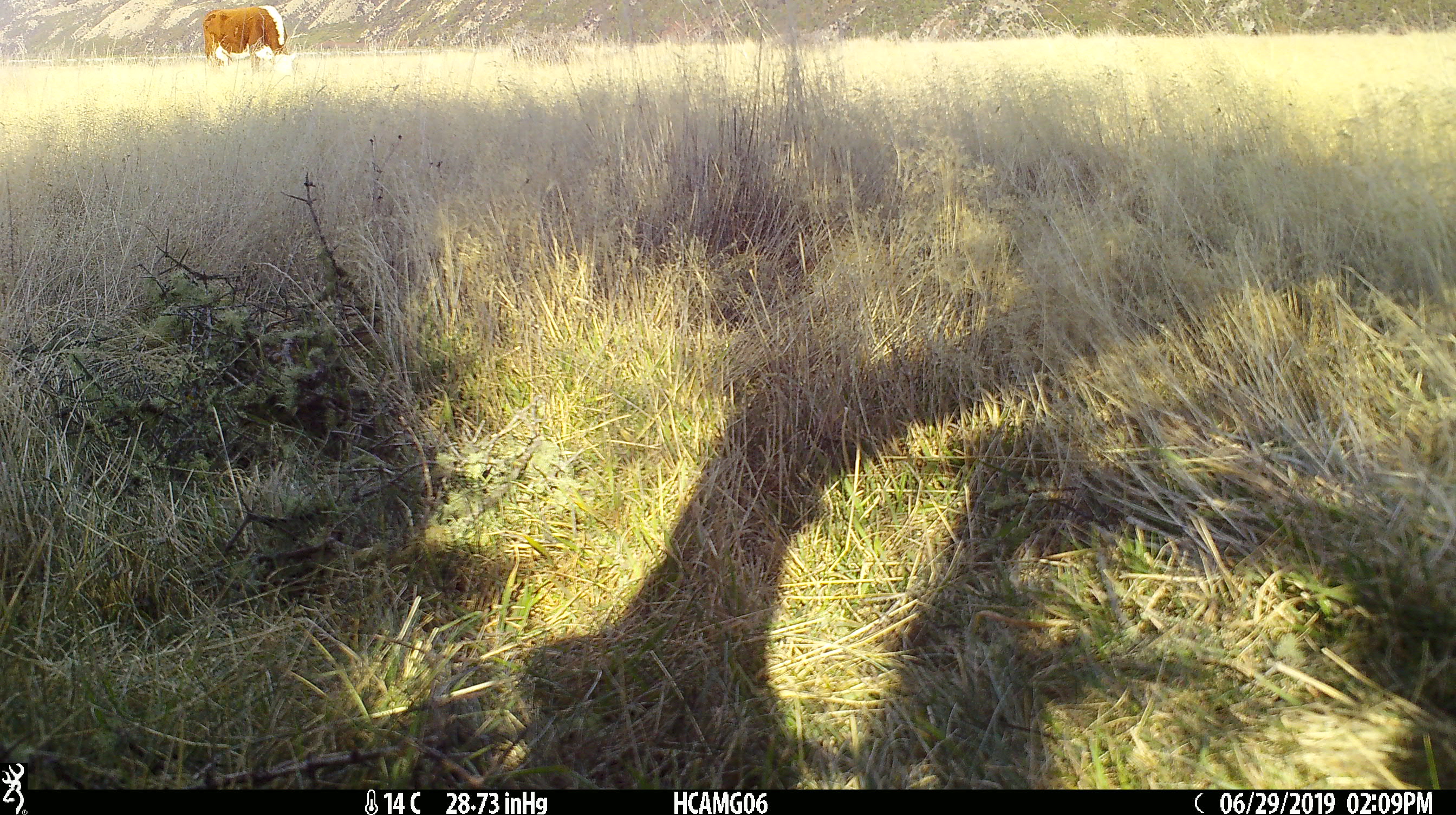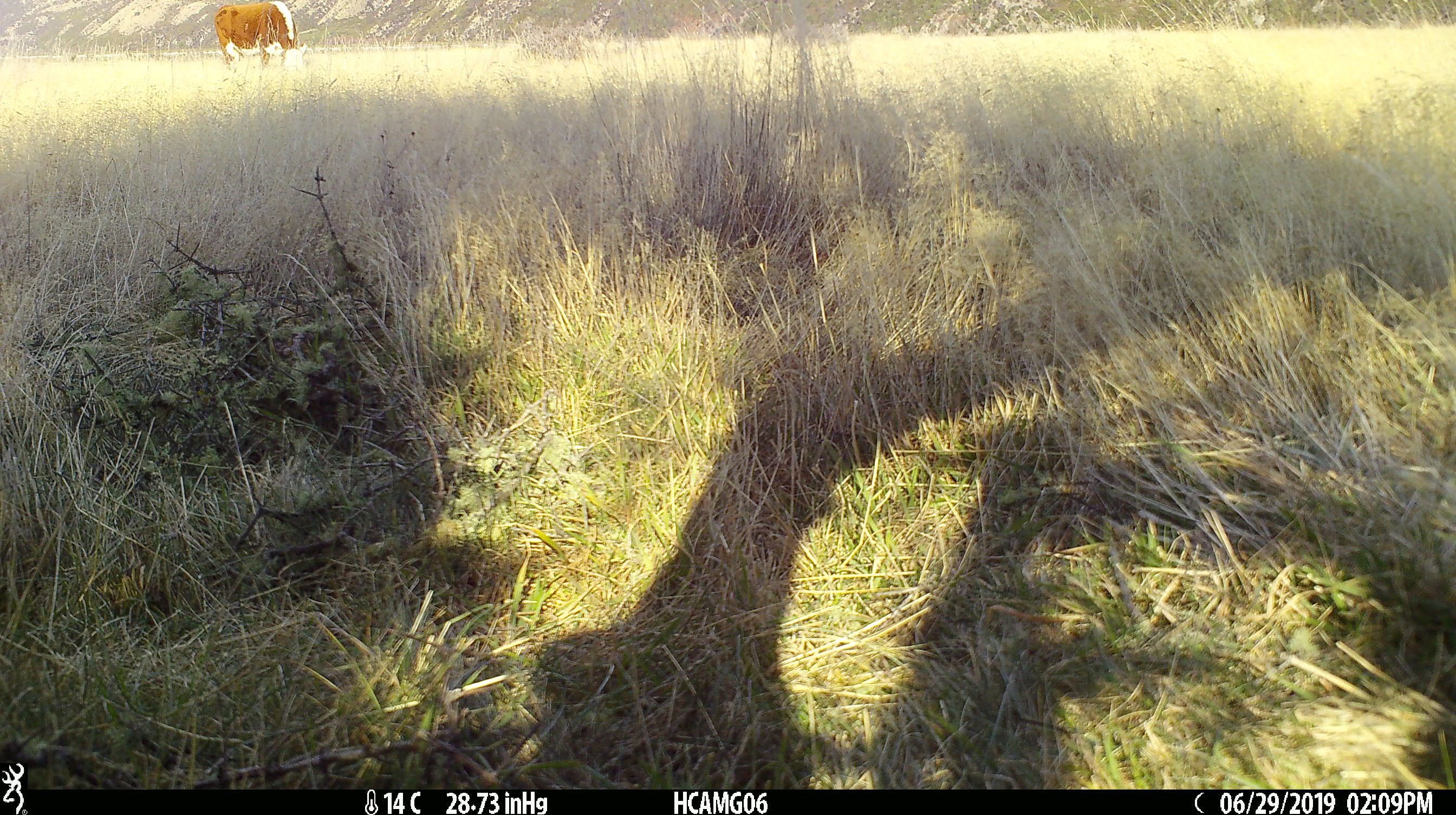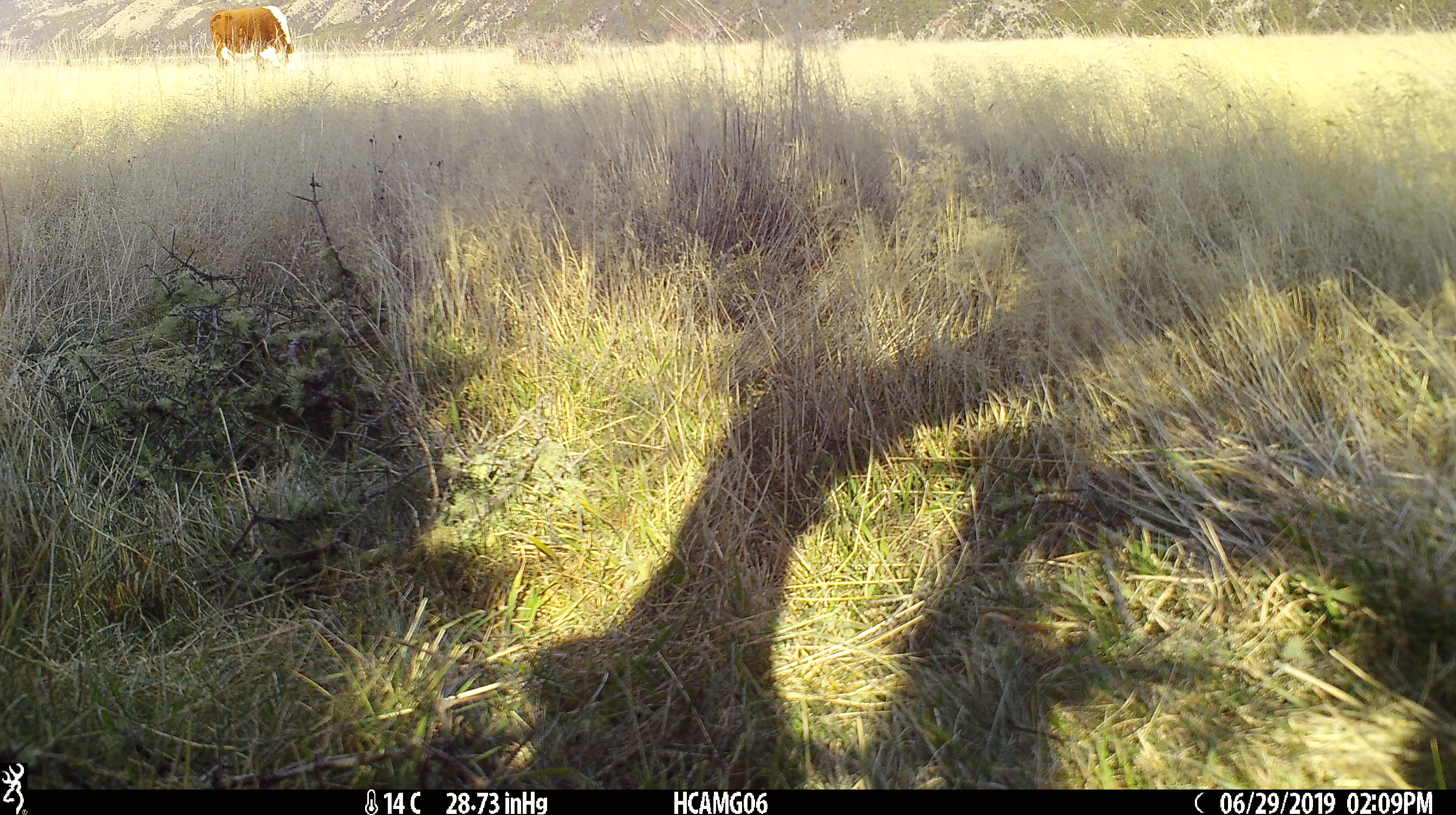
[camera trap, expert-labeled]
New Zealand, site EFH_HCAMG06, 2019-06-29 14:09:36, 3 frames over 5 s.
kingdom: Animalia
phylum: Chordata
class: Mammalia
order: Artiodactyla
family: Bovidae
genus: Bos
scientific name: Bos taurus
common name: domestic cow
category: cow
Cow (domestic cow) (Bos taurus).